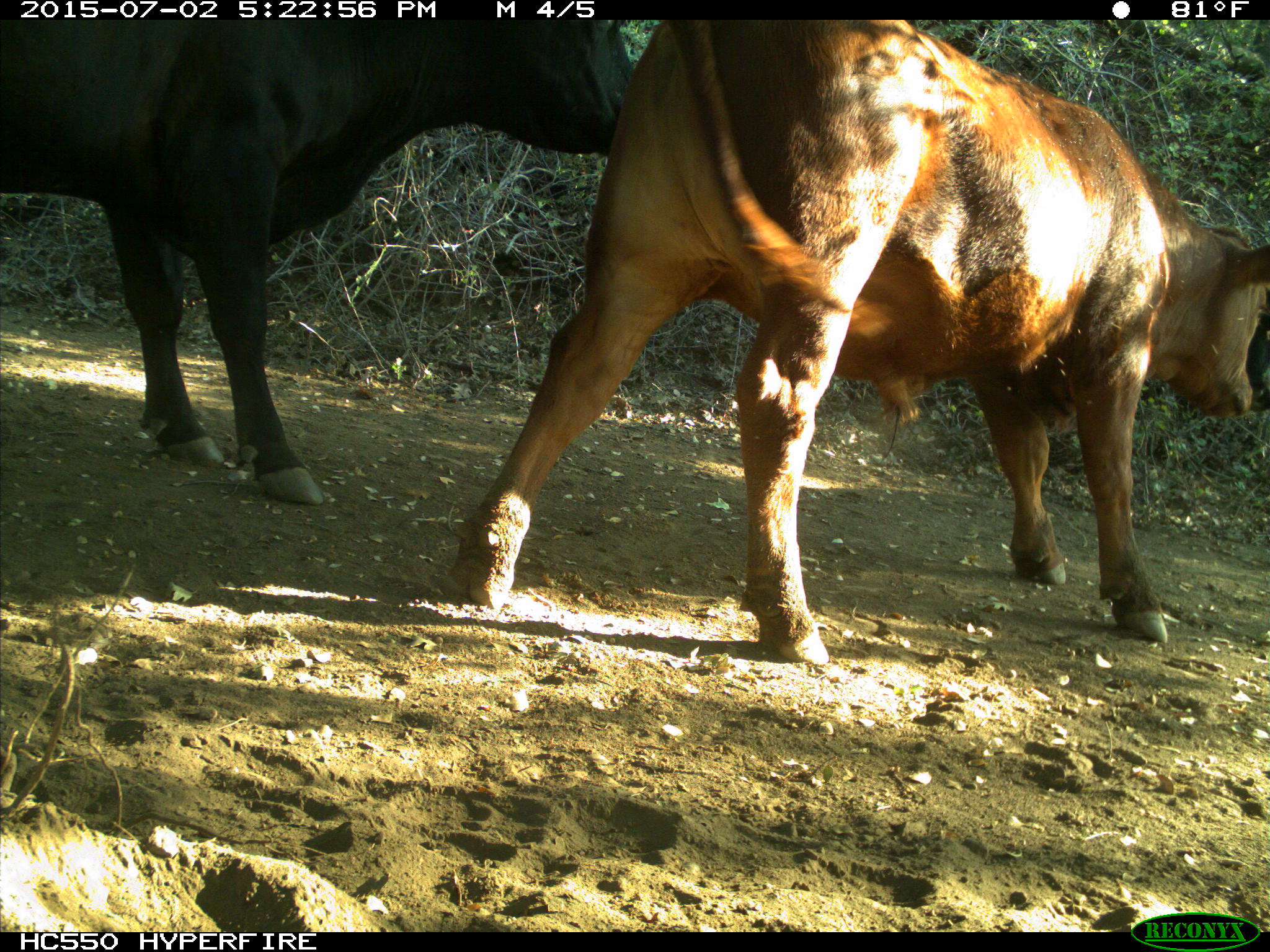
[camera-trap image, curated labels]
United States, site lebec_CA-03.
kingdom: Animalia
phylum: Chordata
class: Mammalia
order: Artiodactyla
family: Bovidae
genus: Bos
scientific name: Bos taurus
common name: domestic cow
Bos taurus (domestic cow).